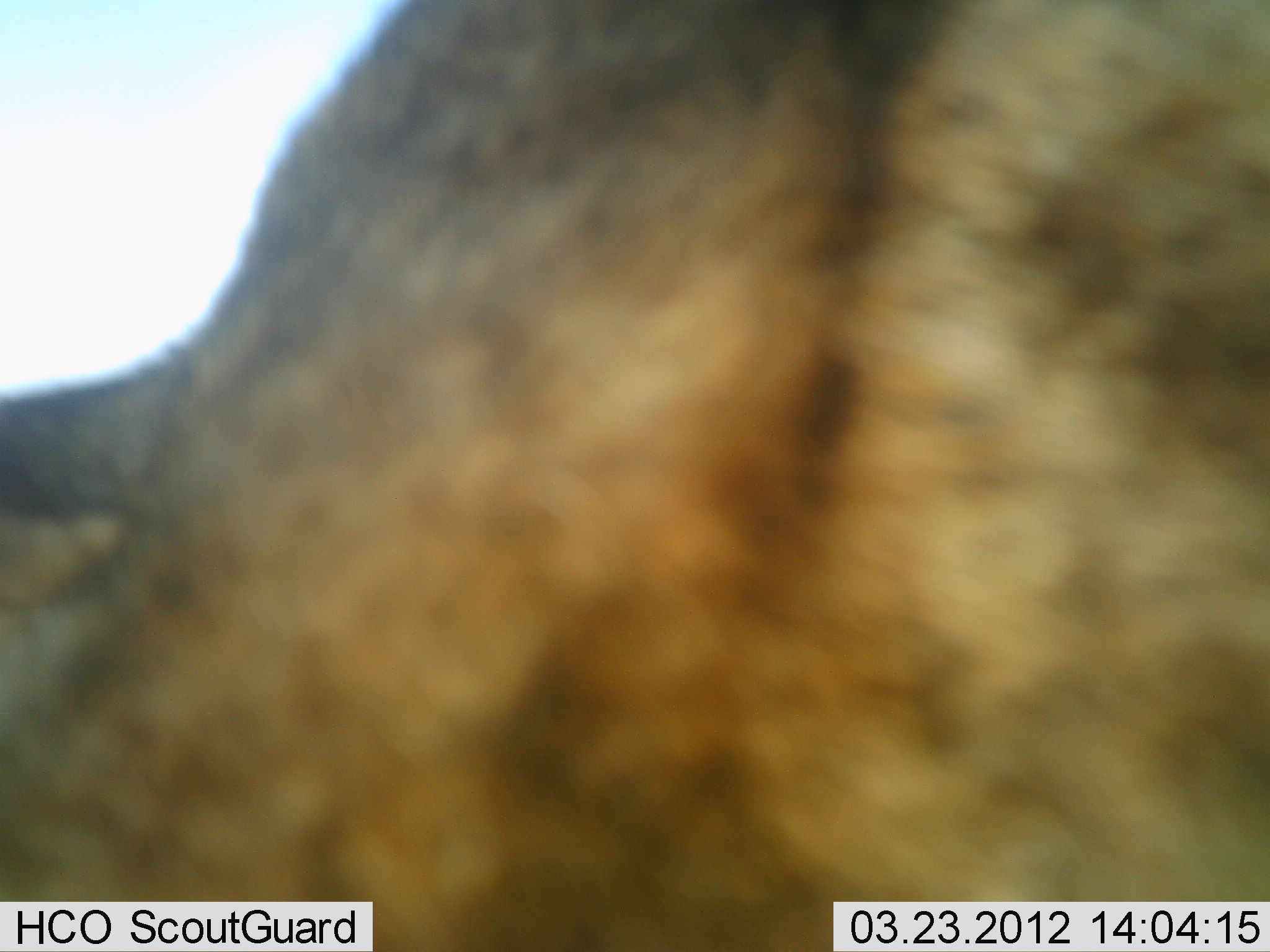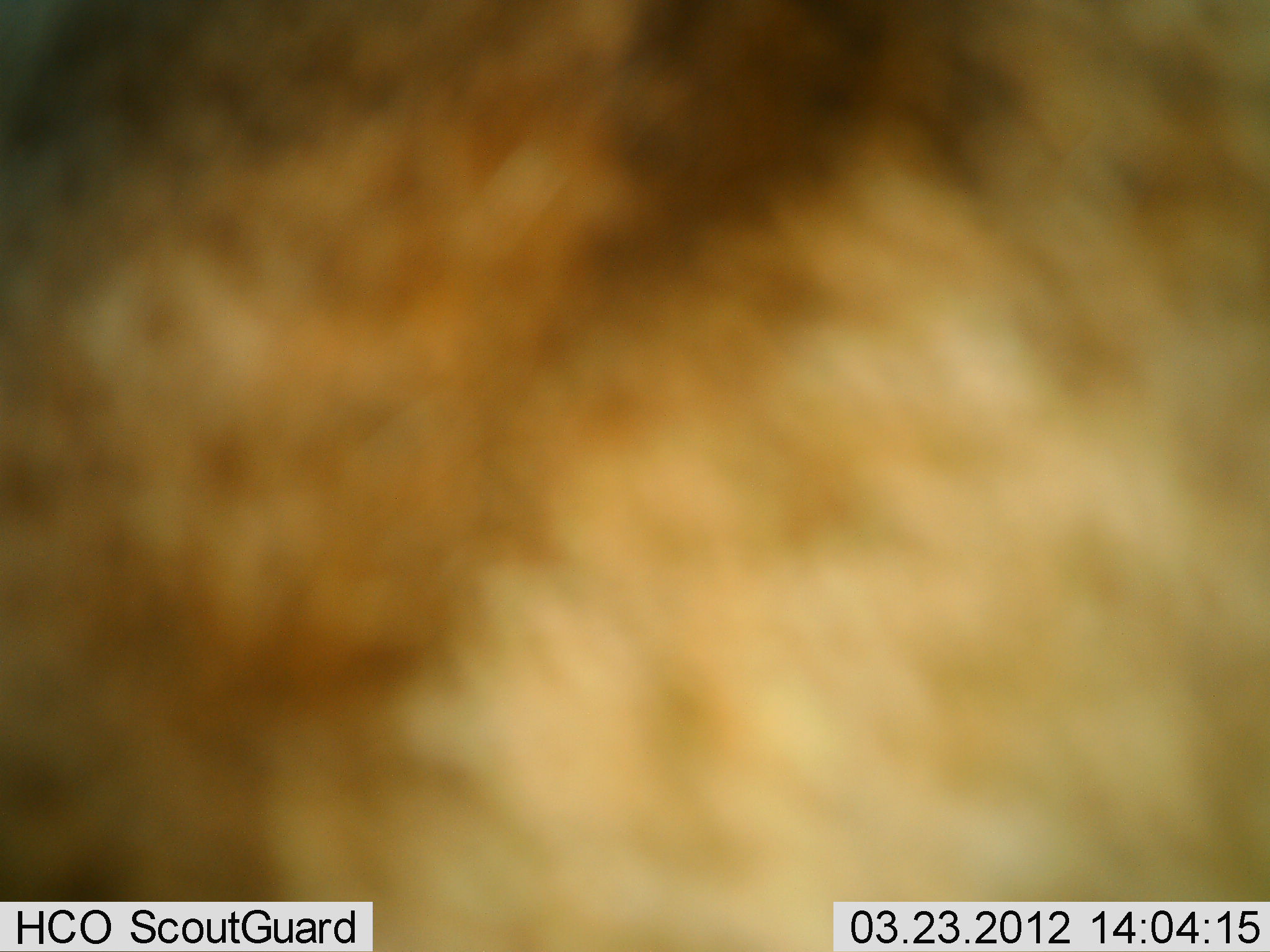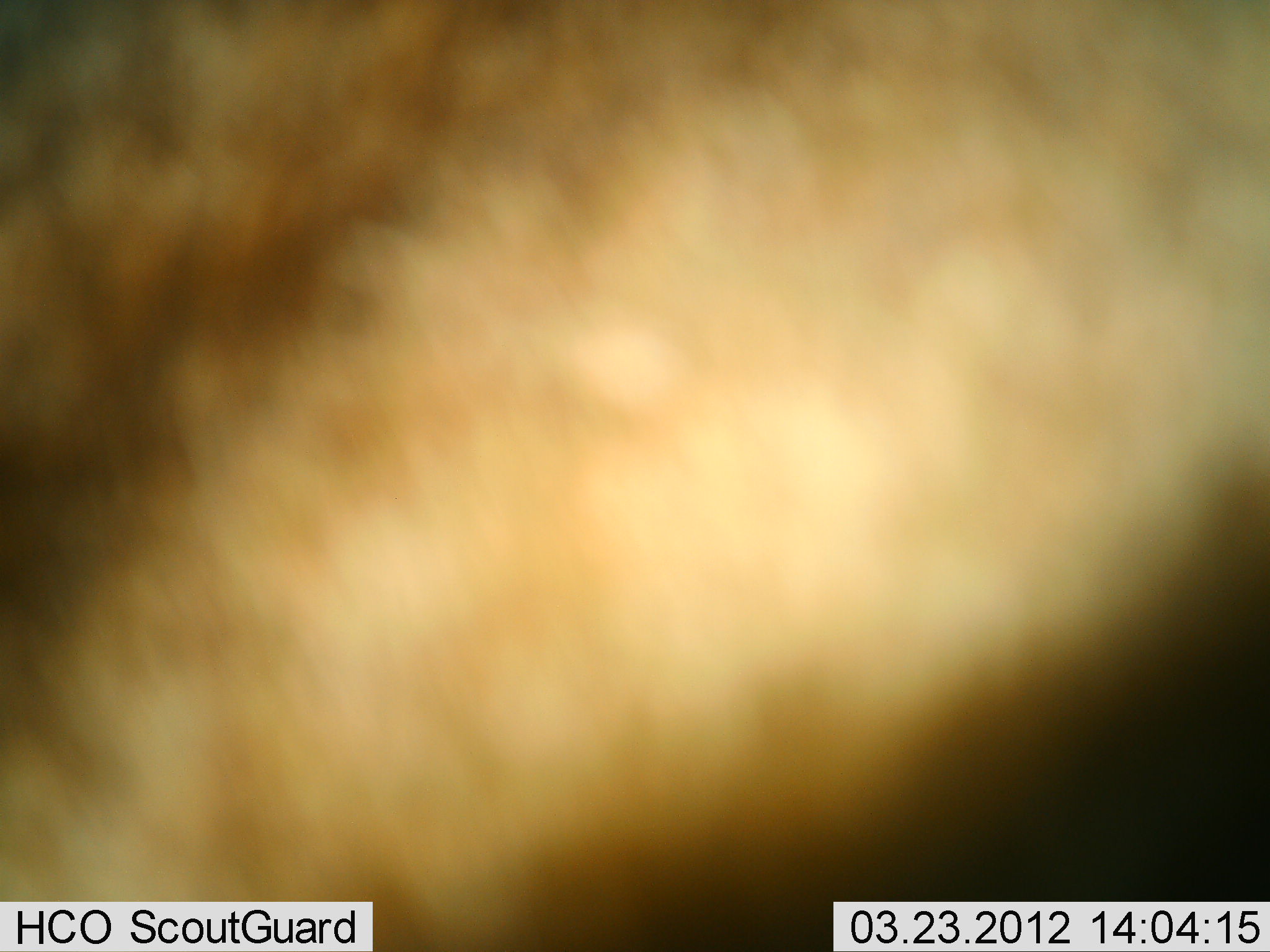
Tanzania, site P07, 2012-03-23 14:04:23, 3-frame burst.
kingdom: Animalia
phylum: Chordata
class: Mammalia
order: Artiodactyla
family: Bovidae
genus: Connochaetes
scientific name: Connochaetes taurinus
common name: blue wildebeest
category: wildebeest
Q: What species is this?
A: Wildebeest (blue wildebeest) (Connochaetes taurinus).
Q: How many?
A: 1.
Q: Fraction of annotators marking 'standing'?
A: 67%.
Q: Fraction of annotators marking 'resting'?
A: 33%.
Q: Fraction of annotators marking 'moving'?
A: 0%.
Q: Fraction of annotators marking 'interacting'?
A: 0%.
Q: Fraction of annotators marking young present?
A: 0%.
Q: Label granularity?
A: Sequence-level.